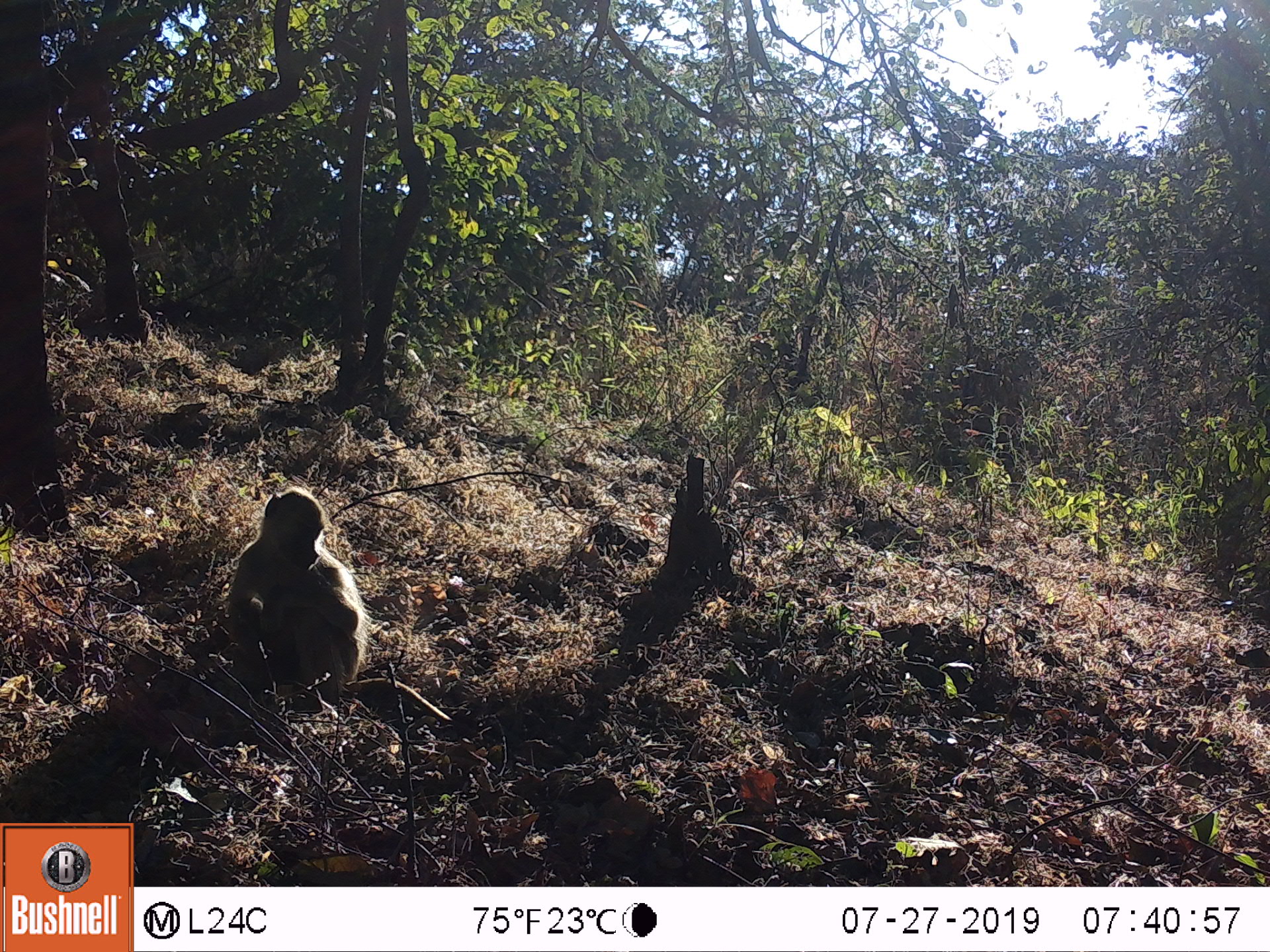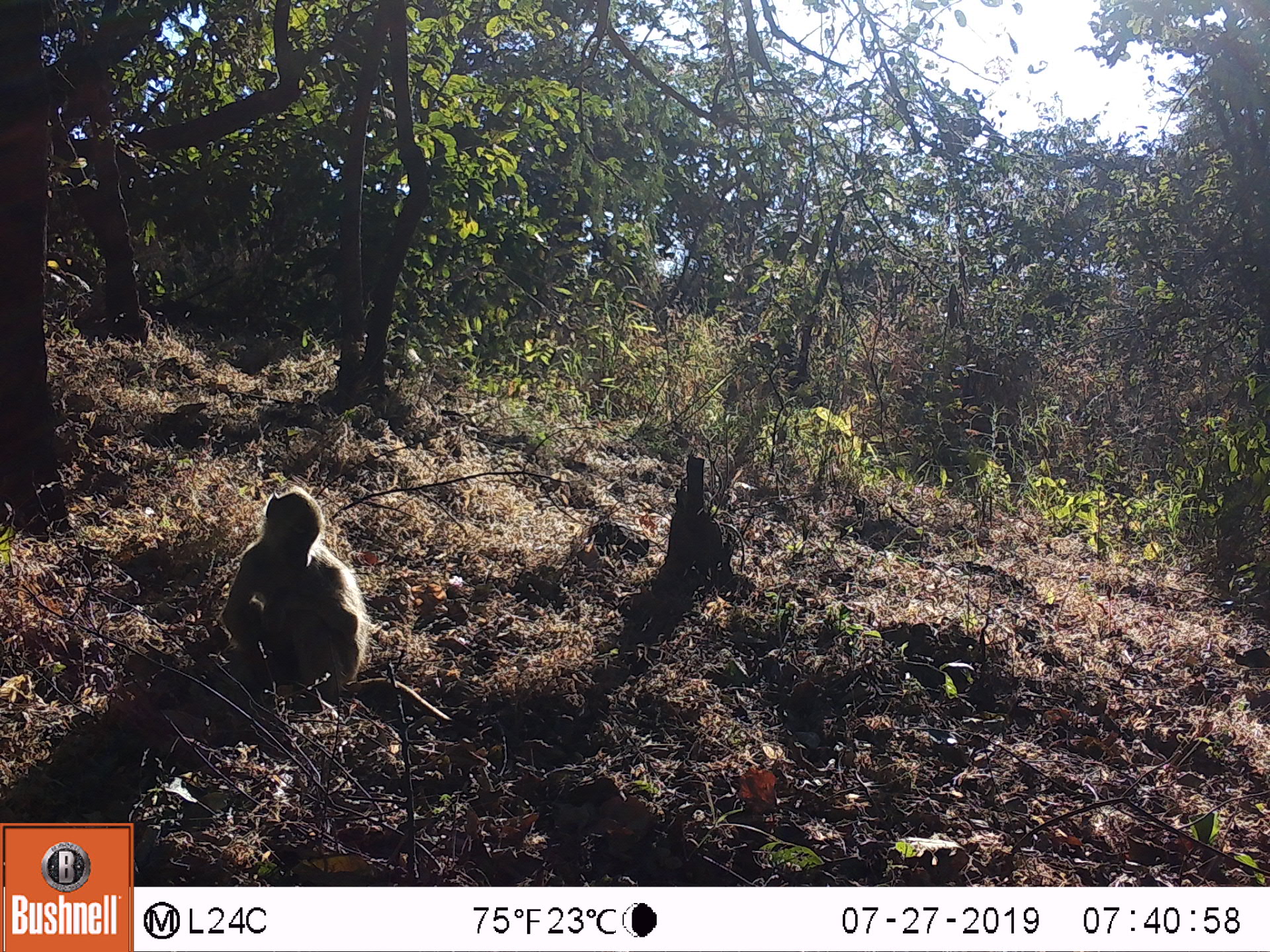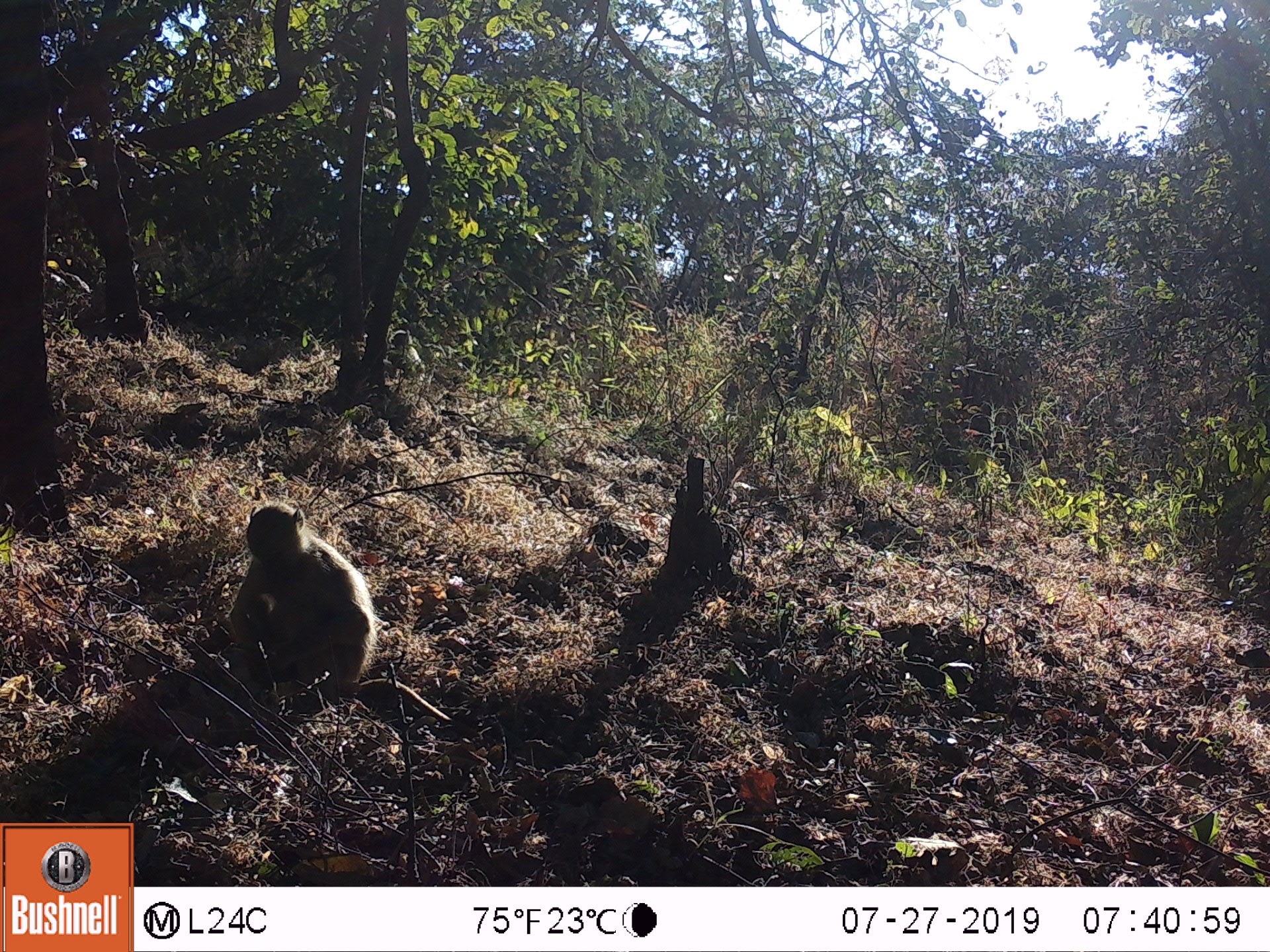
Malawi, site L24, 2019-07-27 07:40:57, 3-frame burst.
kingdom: Animalia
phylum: Chordata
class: Mammalia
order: Primates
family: Cercopithecidae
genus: Papio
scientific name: Papio cynocephalus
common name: yellow baboon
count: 2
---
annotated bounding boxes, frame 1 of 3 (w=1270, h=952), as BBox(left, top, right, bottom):
yellow baboon: BBox(219, 484, 421, 725); BBox(383, 325, 428, 404)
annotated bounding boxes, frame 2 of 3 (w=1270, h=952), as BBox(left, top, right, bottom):
yellow baboon: BBox(221, 488, 440, 722); BBox(379, 325, 427, 380)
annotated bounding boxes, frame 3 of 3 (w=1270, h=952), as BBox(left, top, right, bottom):
yellow baboon: BBox(217, 491, 443, 719); BBox(376, 320, 428, 390)